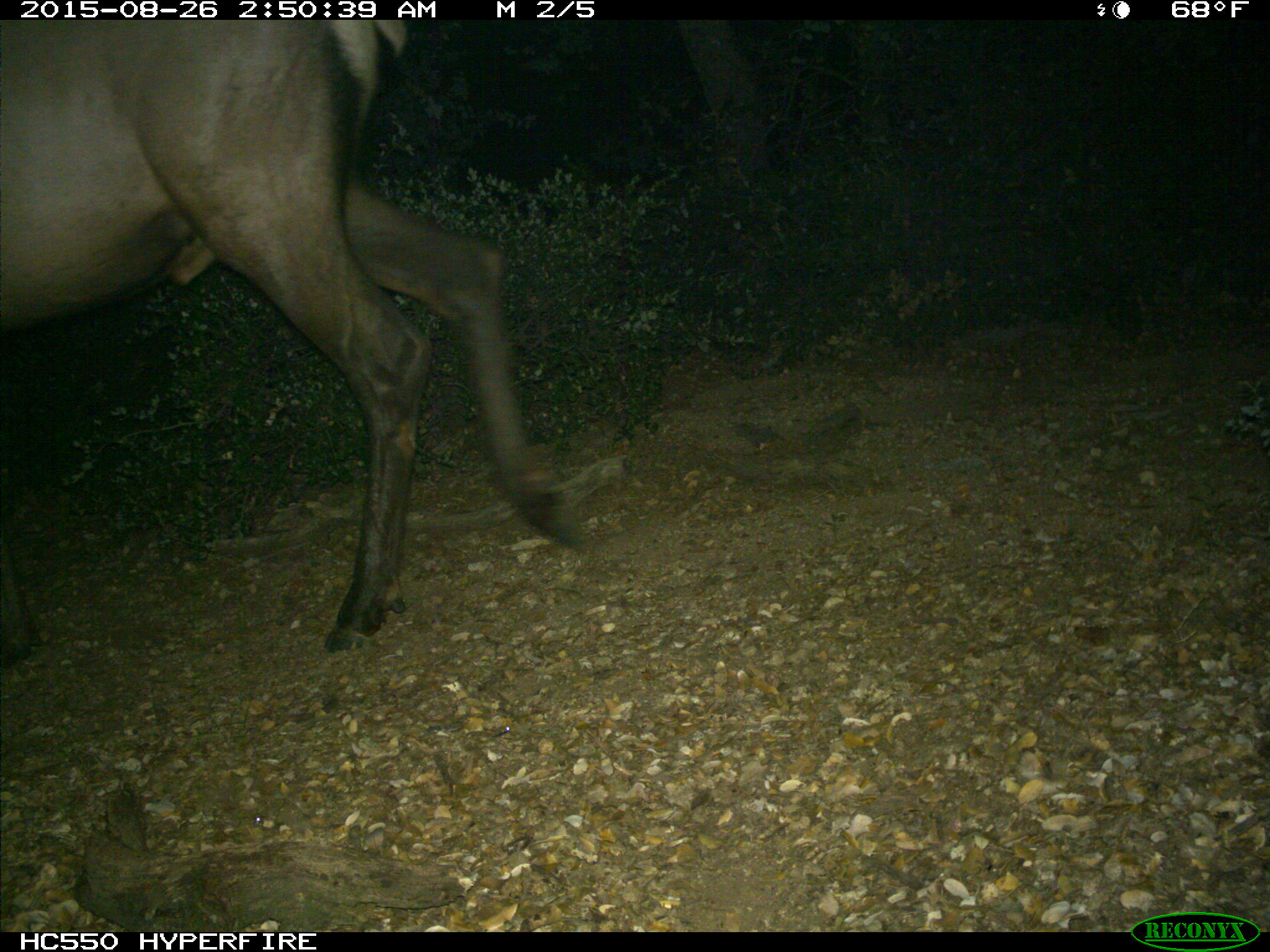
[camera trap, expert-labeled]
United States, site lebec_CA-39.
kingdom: Animalia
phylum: Chordata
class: Mammalia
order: Artiodactyla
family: Cervidae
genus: Cervus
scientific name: Cervus canadensis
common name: elk